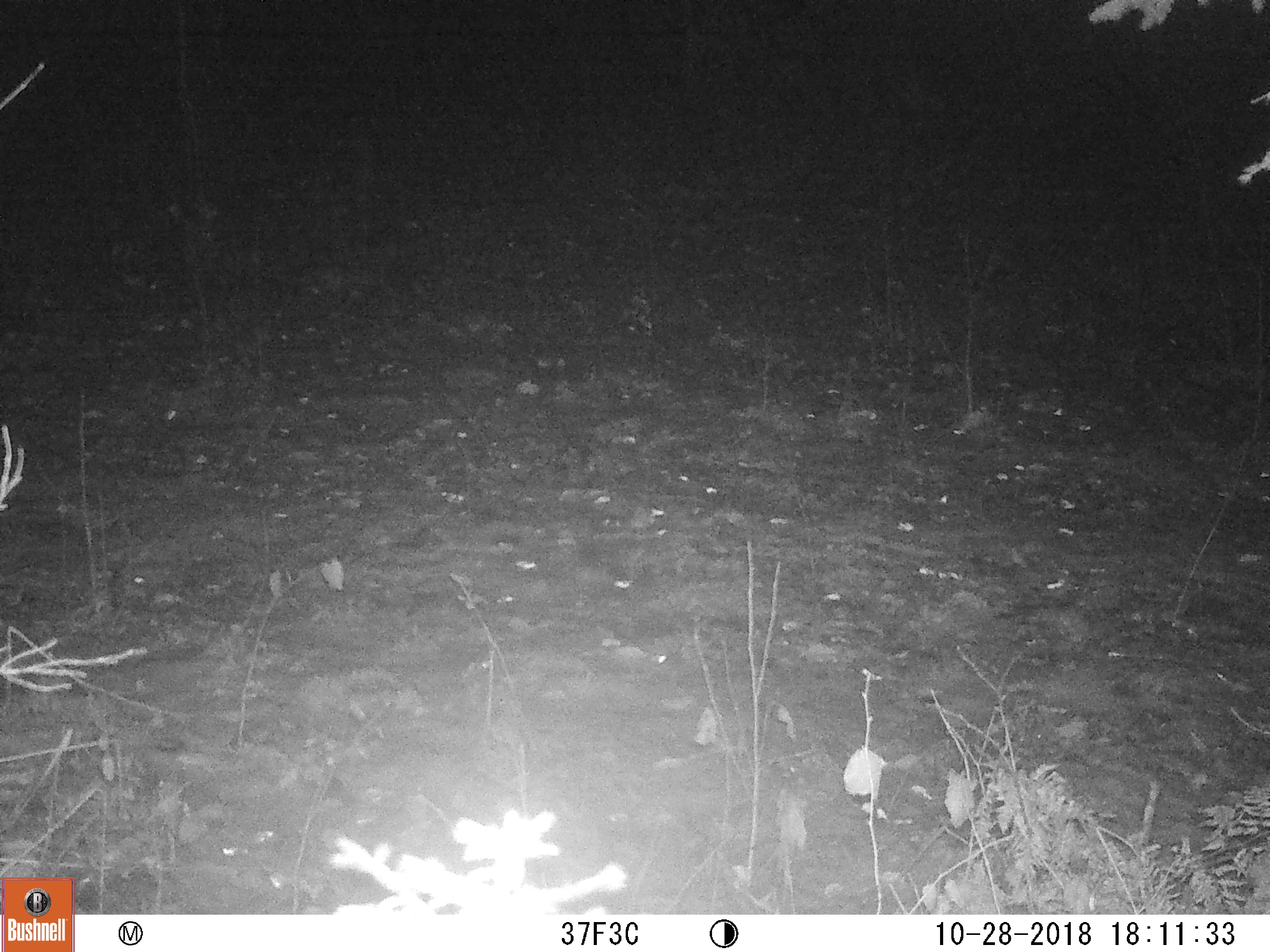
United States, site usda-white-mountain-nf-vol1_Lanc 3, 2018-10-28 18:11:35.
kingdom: Animalia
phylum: Chordata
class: Mammalia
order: Carnivora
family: Procyonidae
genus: Procyon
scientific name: Procyon lotor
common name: raccoon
Raccoon (Procyon lotor).